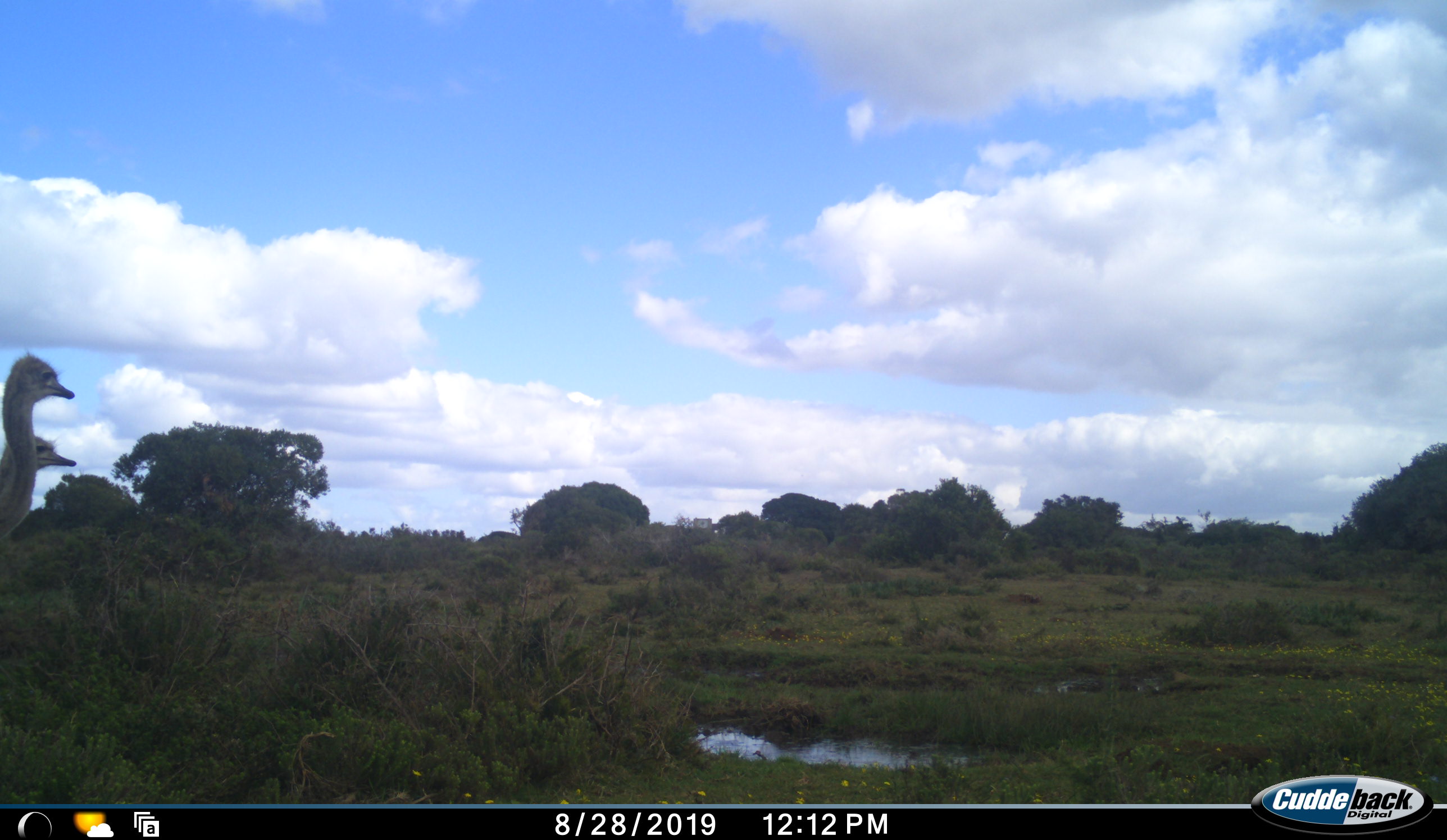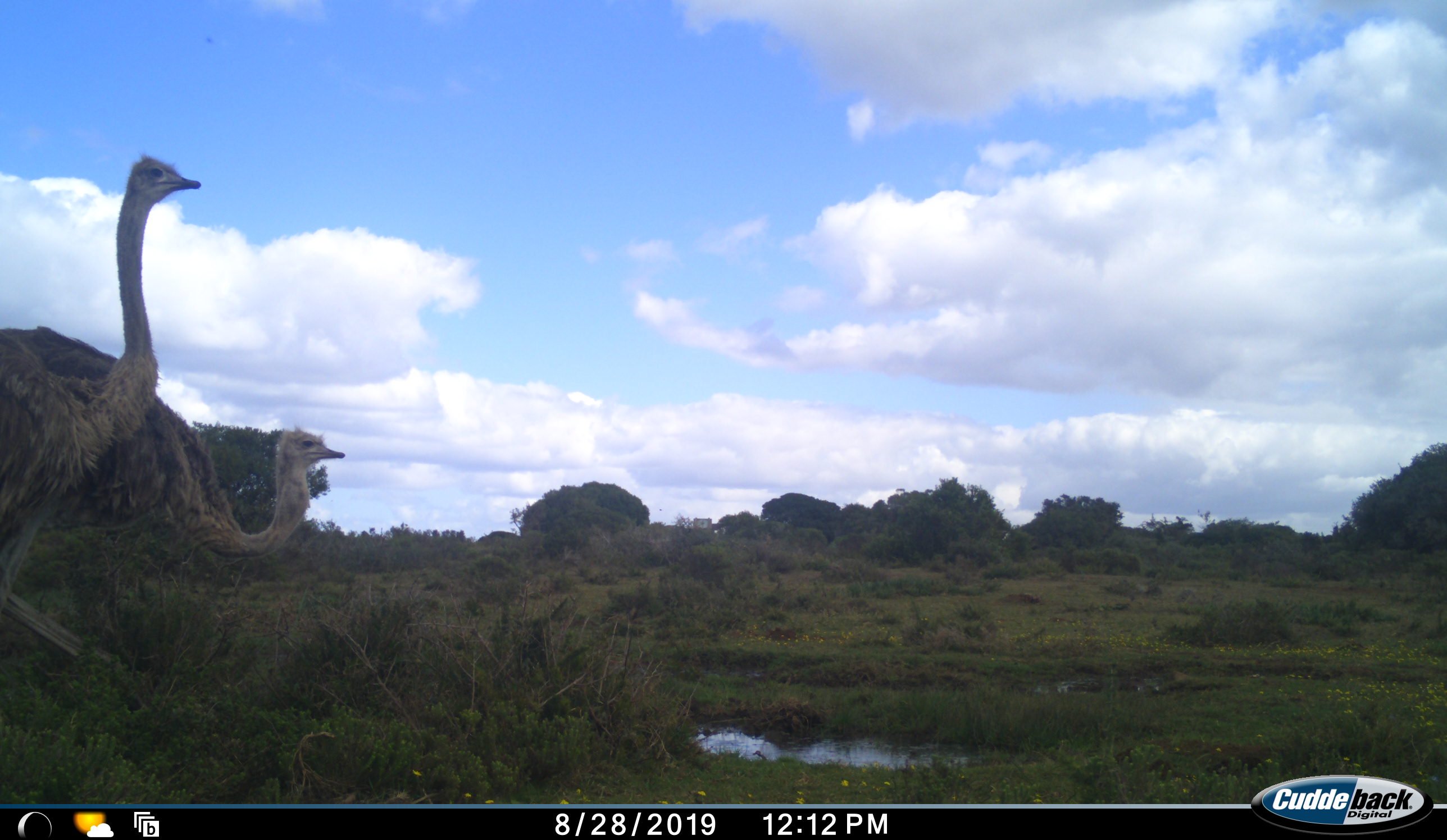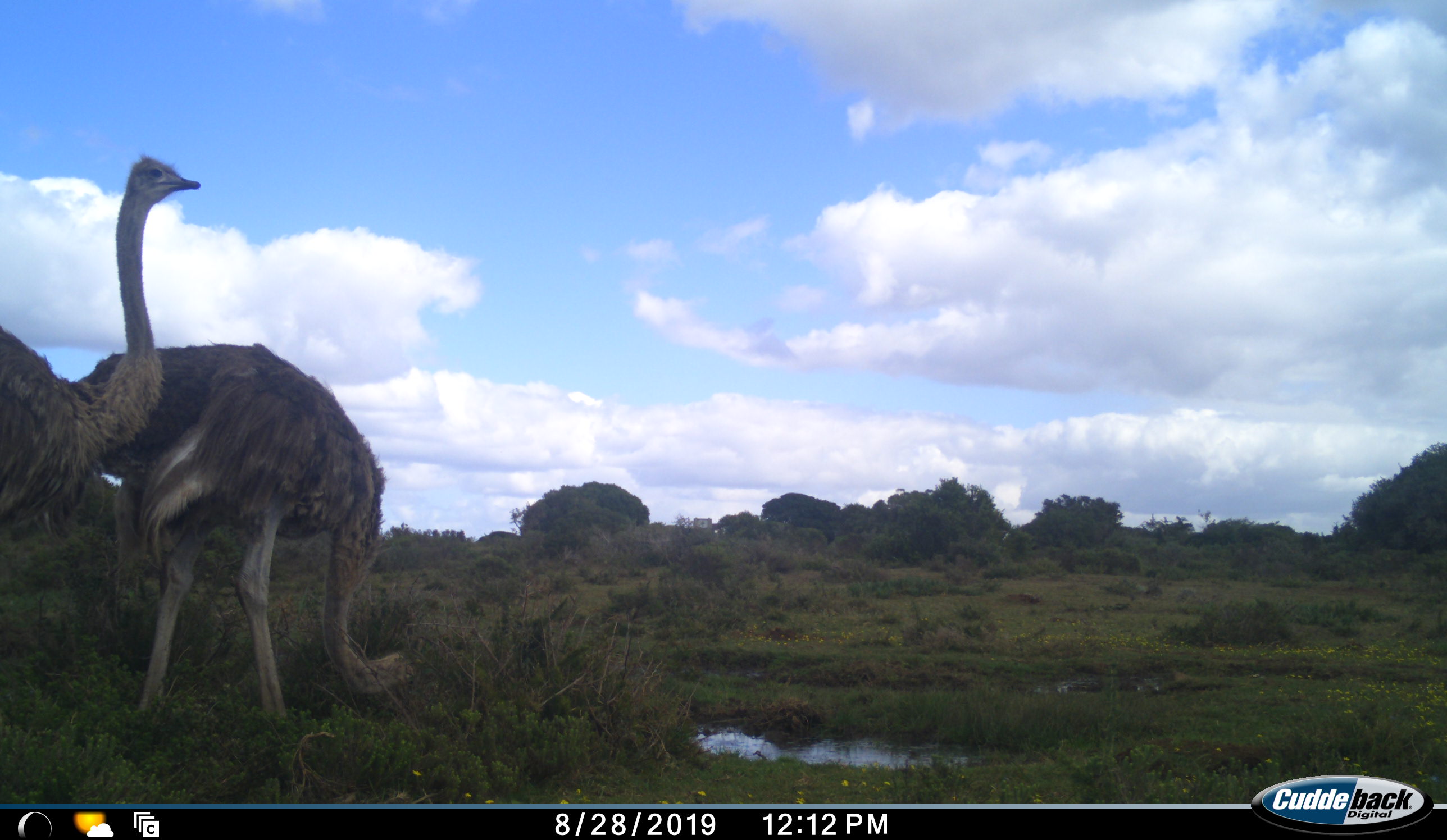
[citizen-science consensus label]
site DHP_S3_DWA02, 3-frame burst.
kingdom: Animalia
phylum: Chordata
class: Aves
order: Struthioniformes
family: Struthionidae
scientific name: Struthionidae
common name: ostrich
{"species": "ostrich (Struthionidae)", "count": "2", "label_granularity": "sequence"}